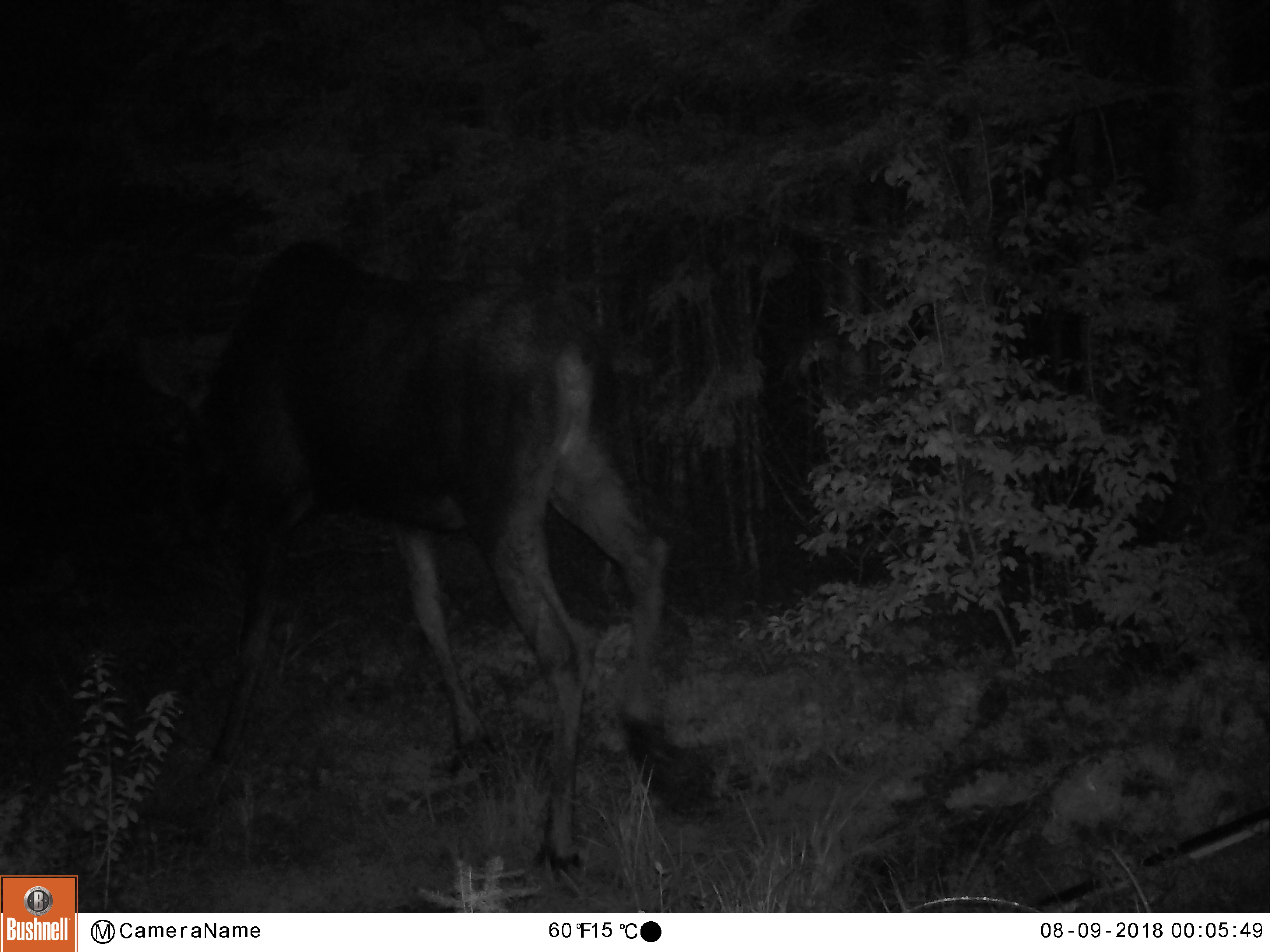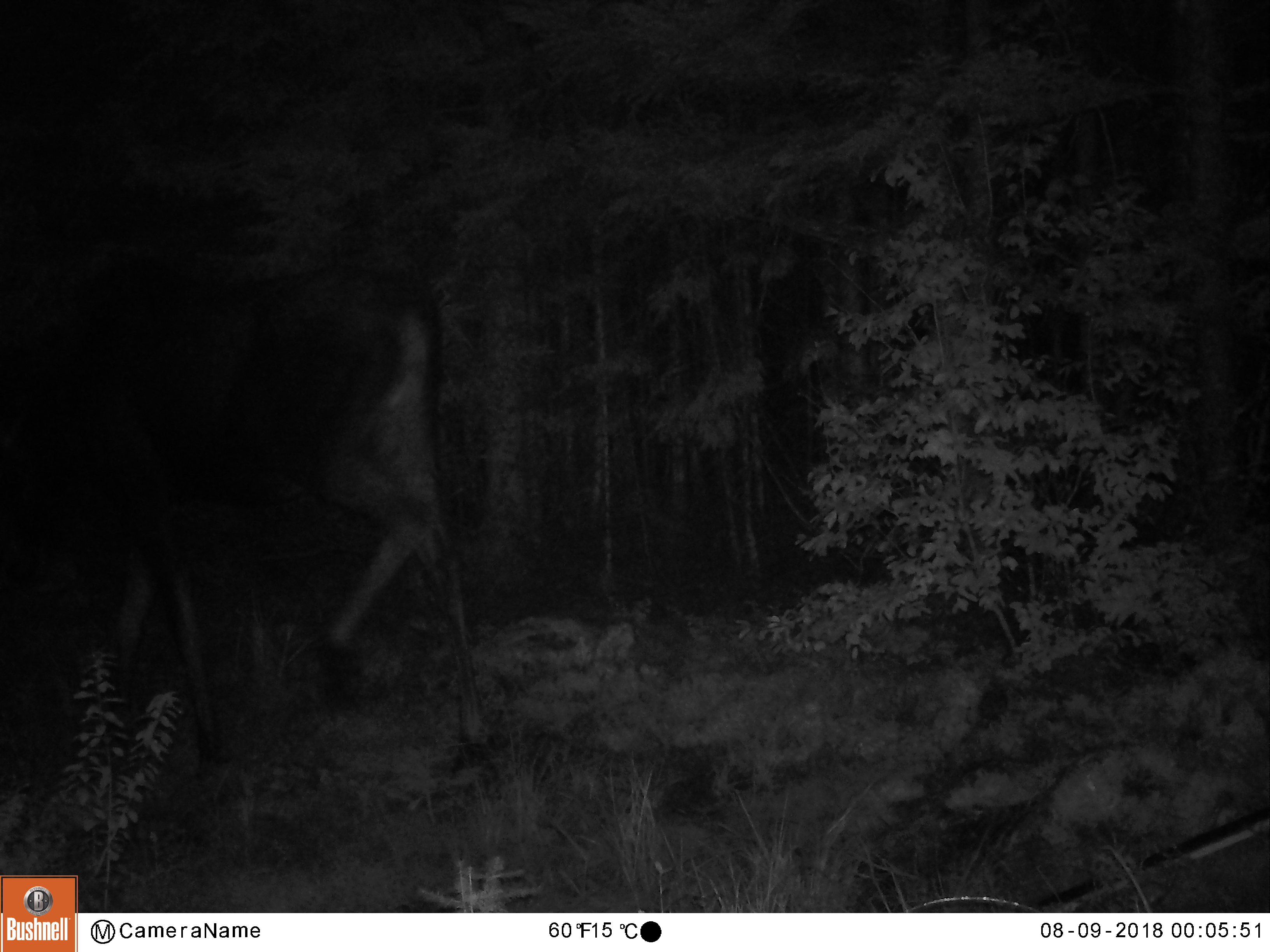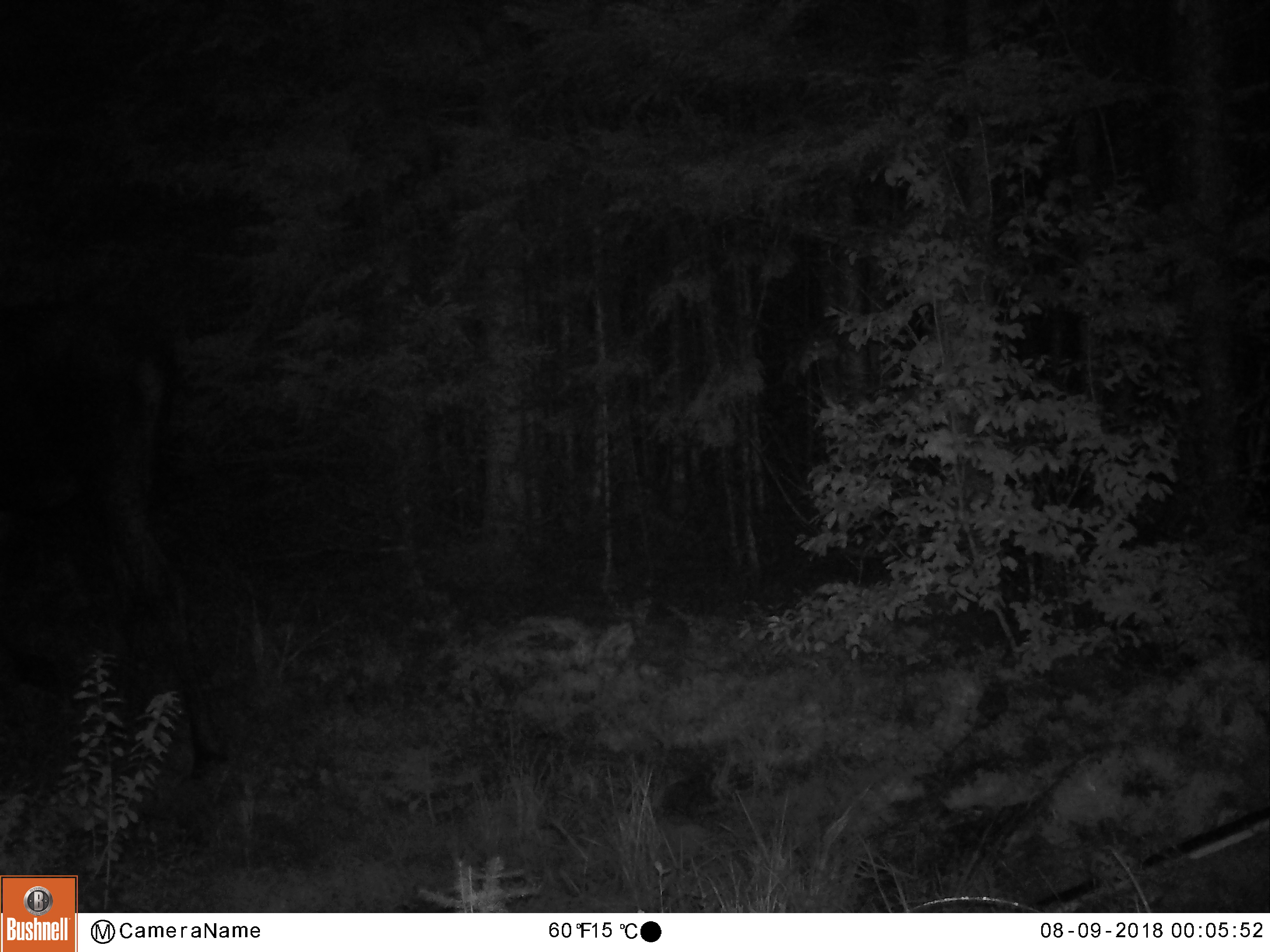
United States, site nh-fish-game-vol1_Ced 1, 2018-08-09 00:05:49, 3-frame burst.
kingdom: Animalia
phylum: Chordata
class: Mammalia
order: Artiodactyla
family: Cervidae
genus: Alces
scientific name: Alces alces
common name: moose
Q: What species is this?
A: Moose (Alces alces).